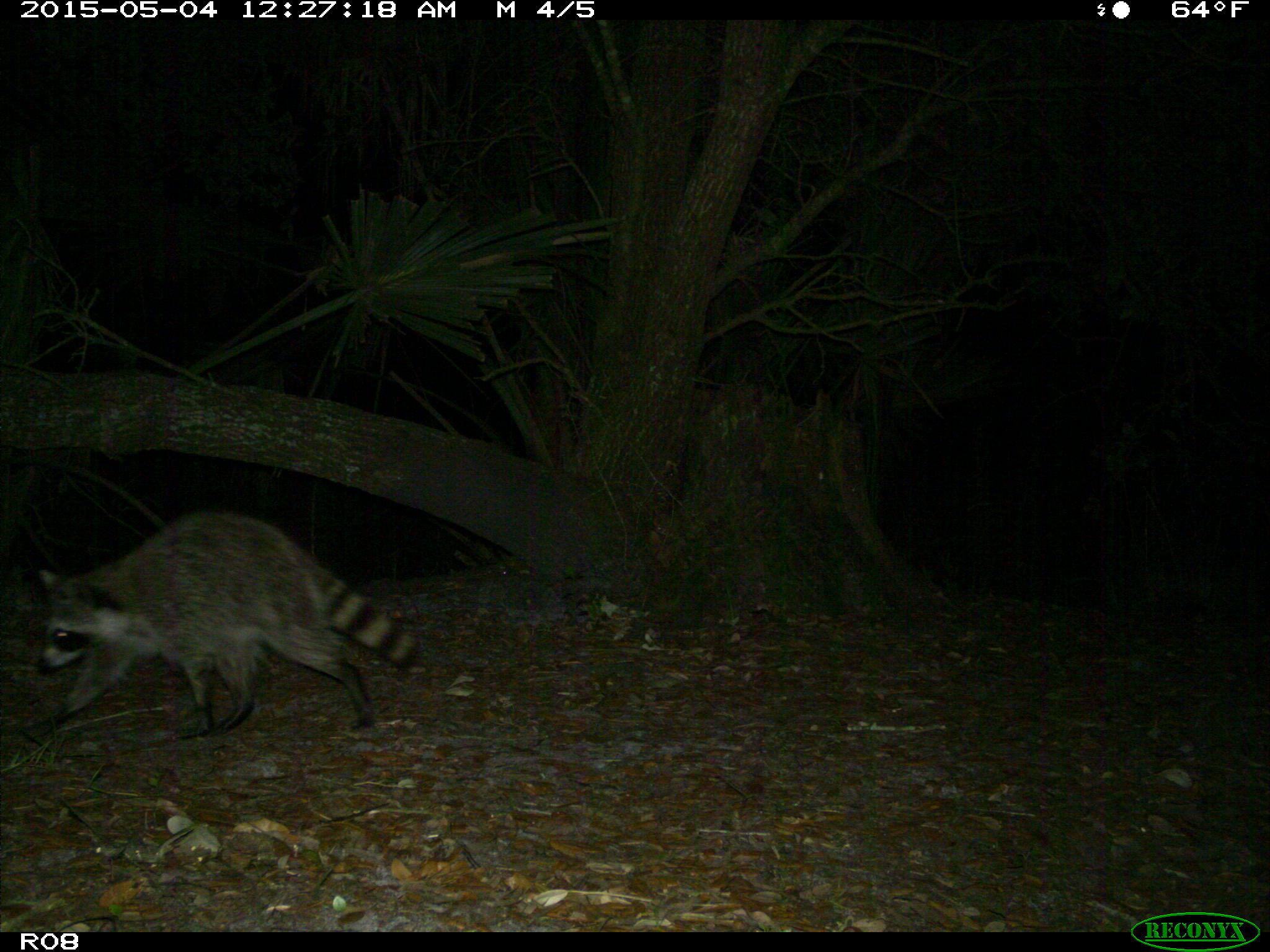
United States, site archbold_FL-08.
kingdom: Animalia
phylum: Chordata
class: Mammalia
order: Carnivora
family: Procyonidae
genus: Procyon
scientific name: Procyon lotor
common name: common raccoon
Procyon lotor (common raccoon).